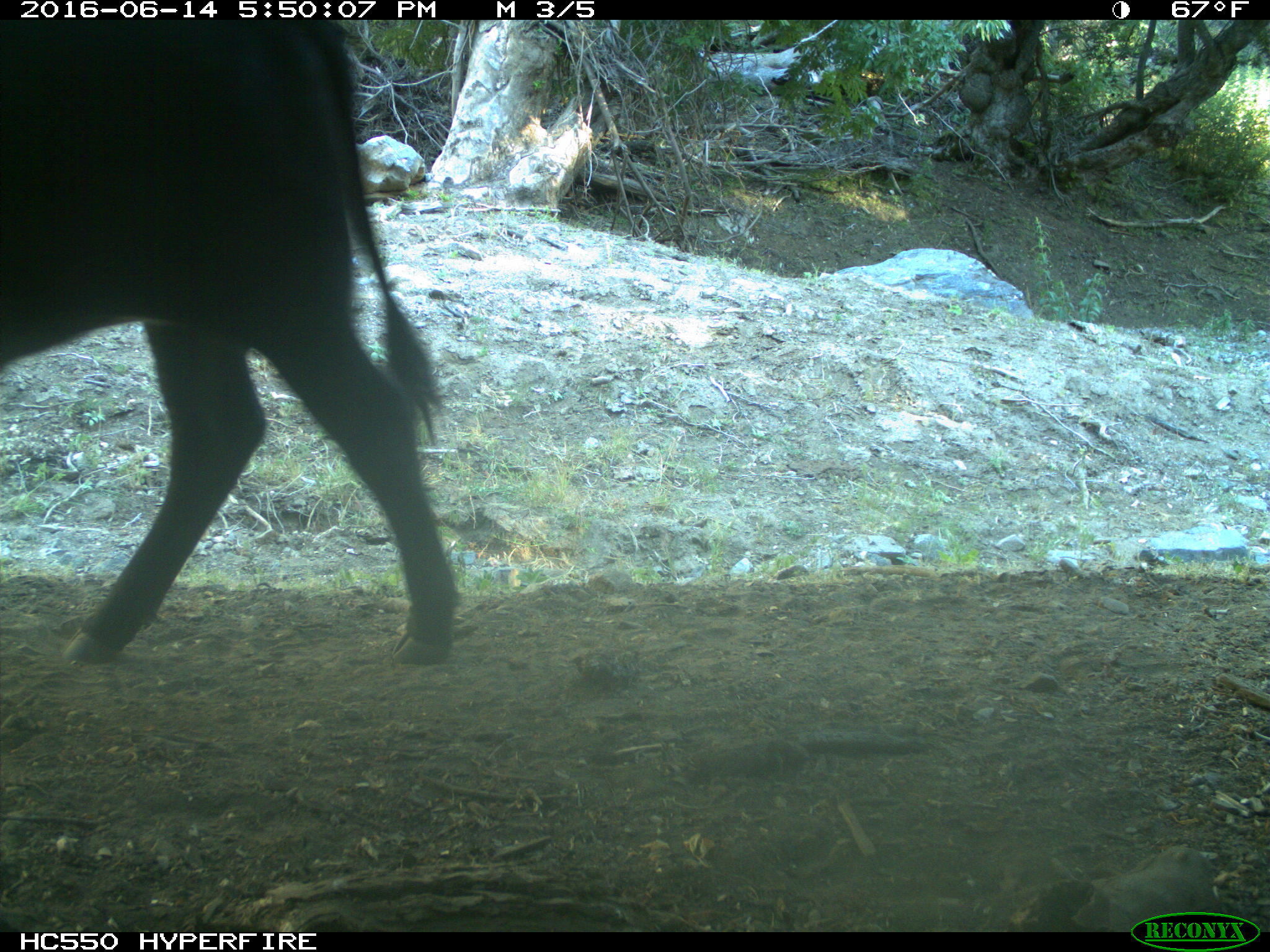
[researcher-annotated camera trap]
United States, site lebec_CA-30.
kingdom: Animalia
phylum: Chordata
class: Mammalia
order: Artiodactyla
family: Bovidae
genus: Bos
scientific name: Bos taurus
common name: domestic cow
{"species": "Bos taurus (domestic cow)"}